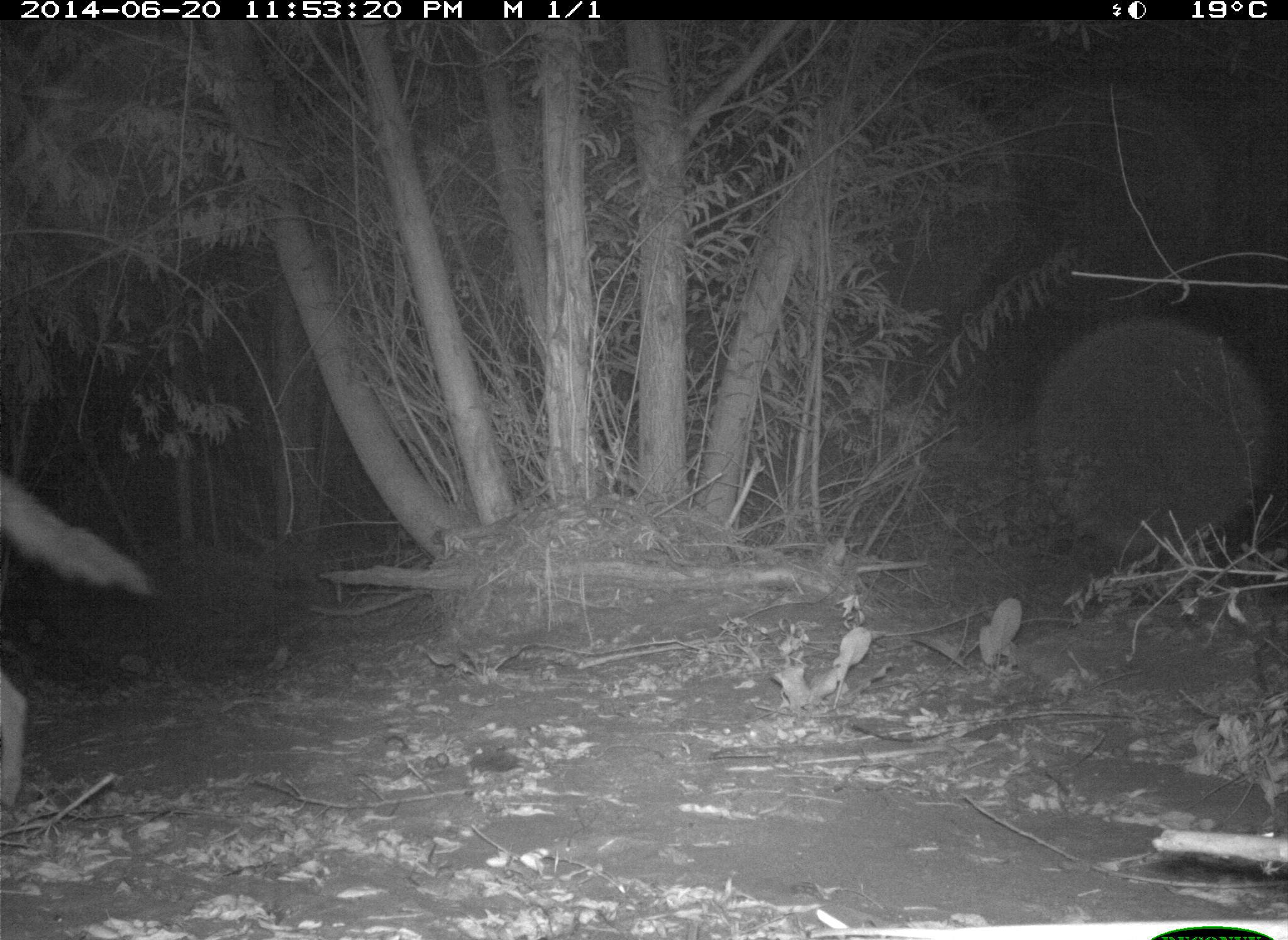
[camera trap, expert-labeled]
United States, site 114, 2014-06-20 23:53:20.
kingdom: Animalia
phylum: Chordata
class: Mammalia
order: Carnivora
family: Canidae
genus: Canis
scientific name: Canis latrans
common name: coyote